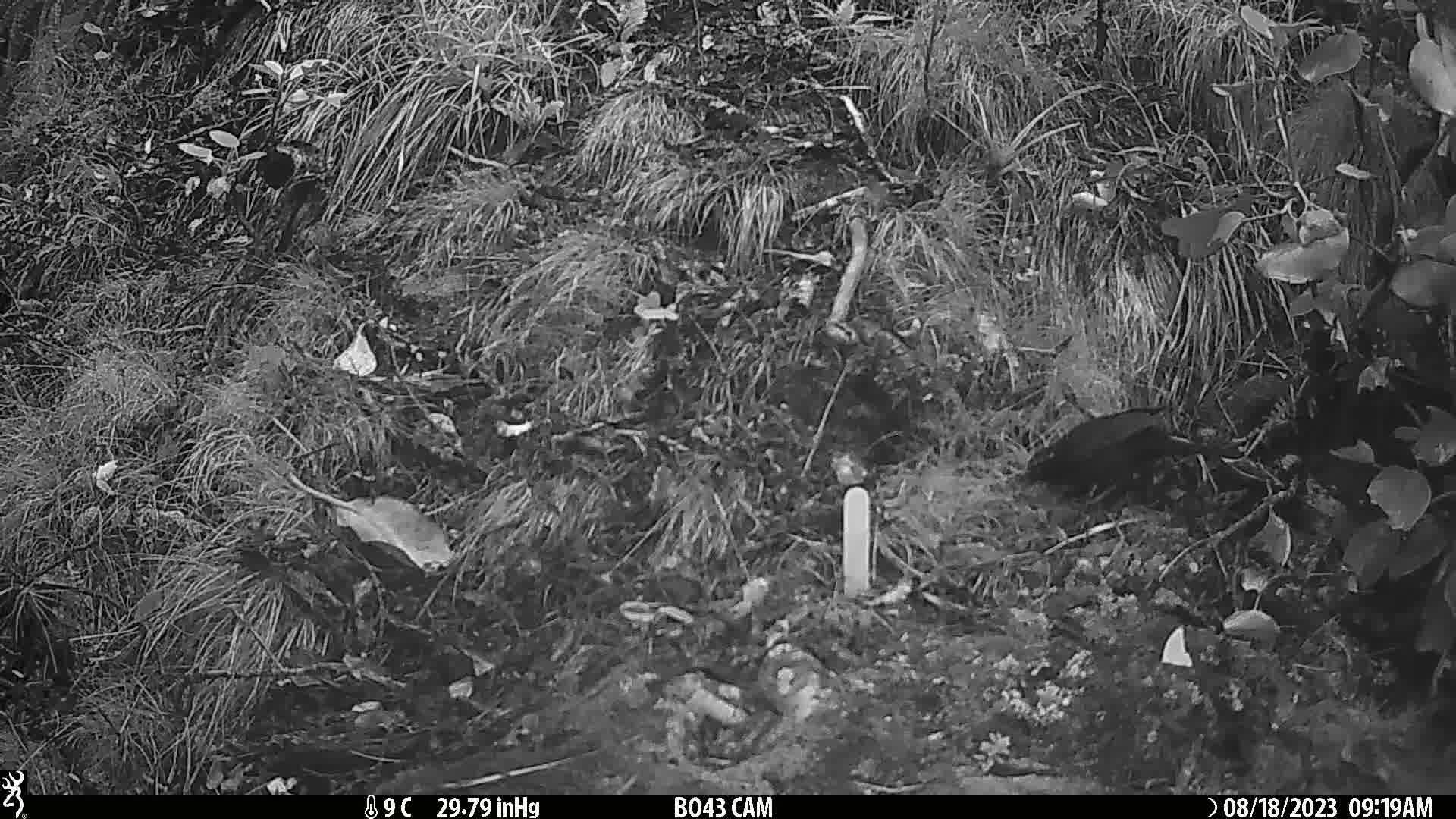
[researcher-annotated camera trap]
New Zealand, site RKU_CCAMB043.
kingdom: Animalia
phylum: Chordata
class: Aves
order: Passeriformes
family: Turdidae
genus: Turdus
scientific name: Turdus merula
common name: eurasian blackbird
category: blackbird